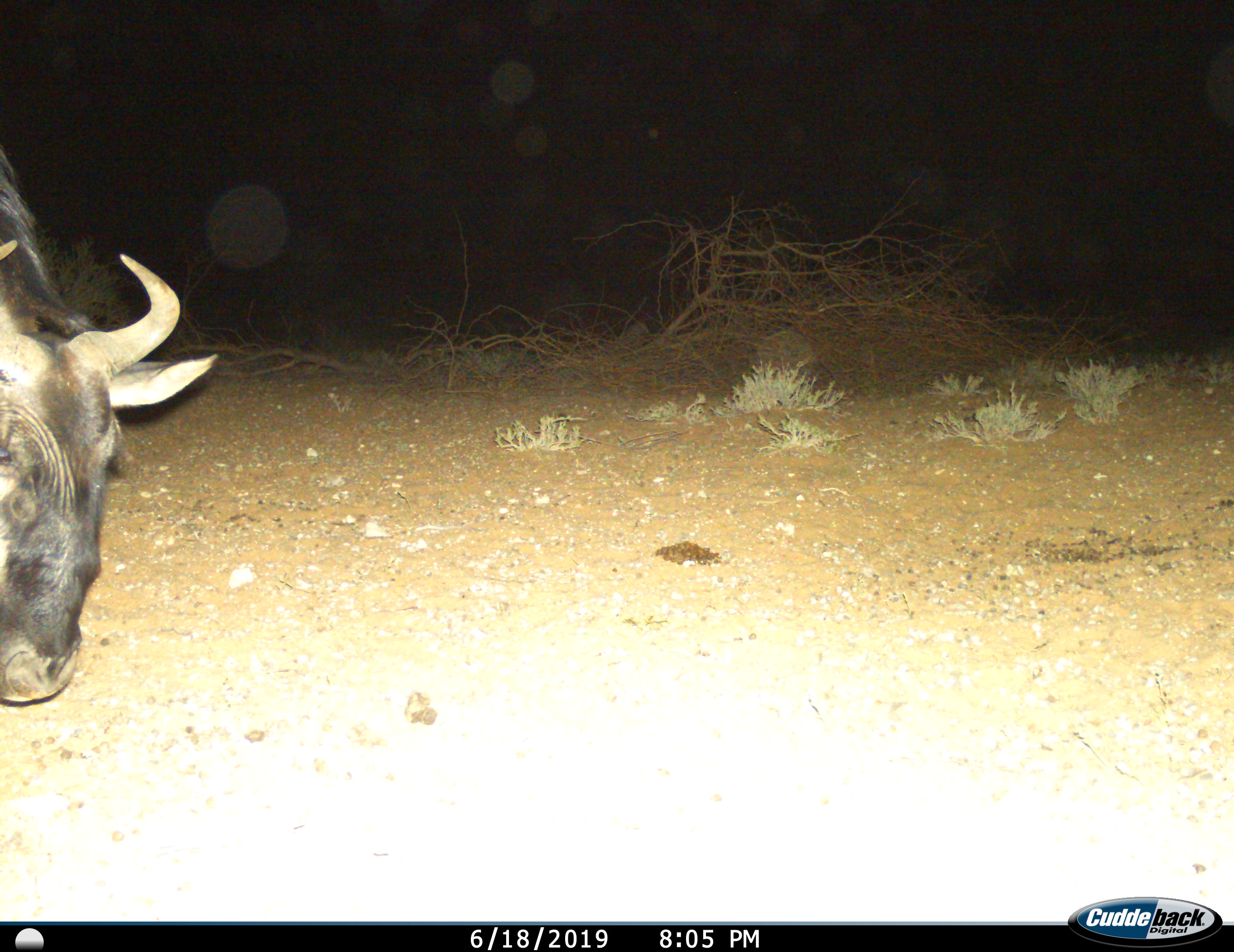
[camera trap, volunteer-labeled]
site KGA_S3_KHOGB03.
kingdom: Animalia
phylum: Chordata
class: Mammalia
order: Artiodactyla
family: Bovidae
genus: Connochaetes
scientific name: Connochaetes taurinus taurinus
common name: blue wildebeest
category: wildebeestblue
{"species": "wildebeestblue (blue wildebeest) (Connochaetes taurinus taurinus)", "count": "1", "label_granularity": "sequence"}